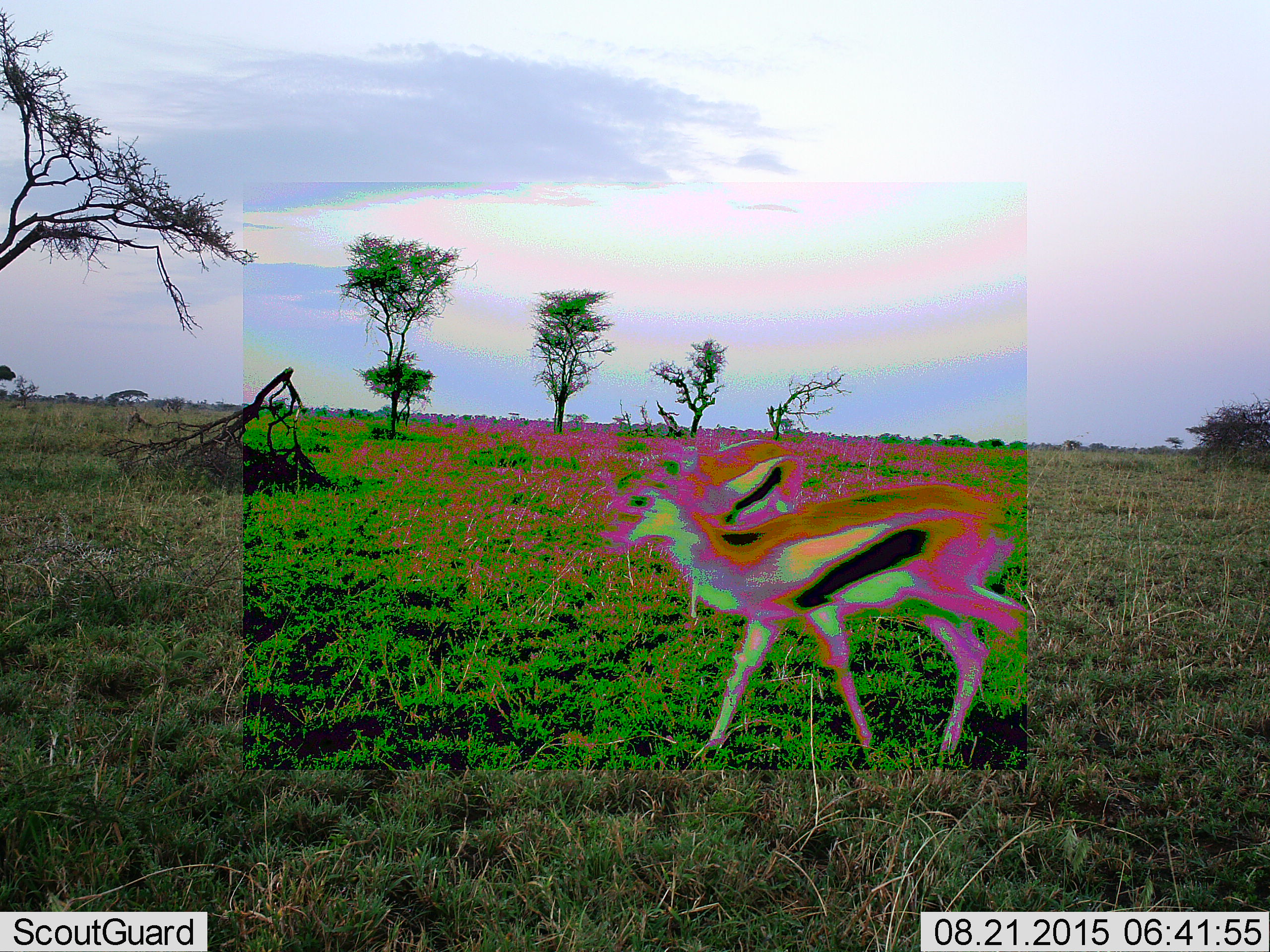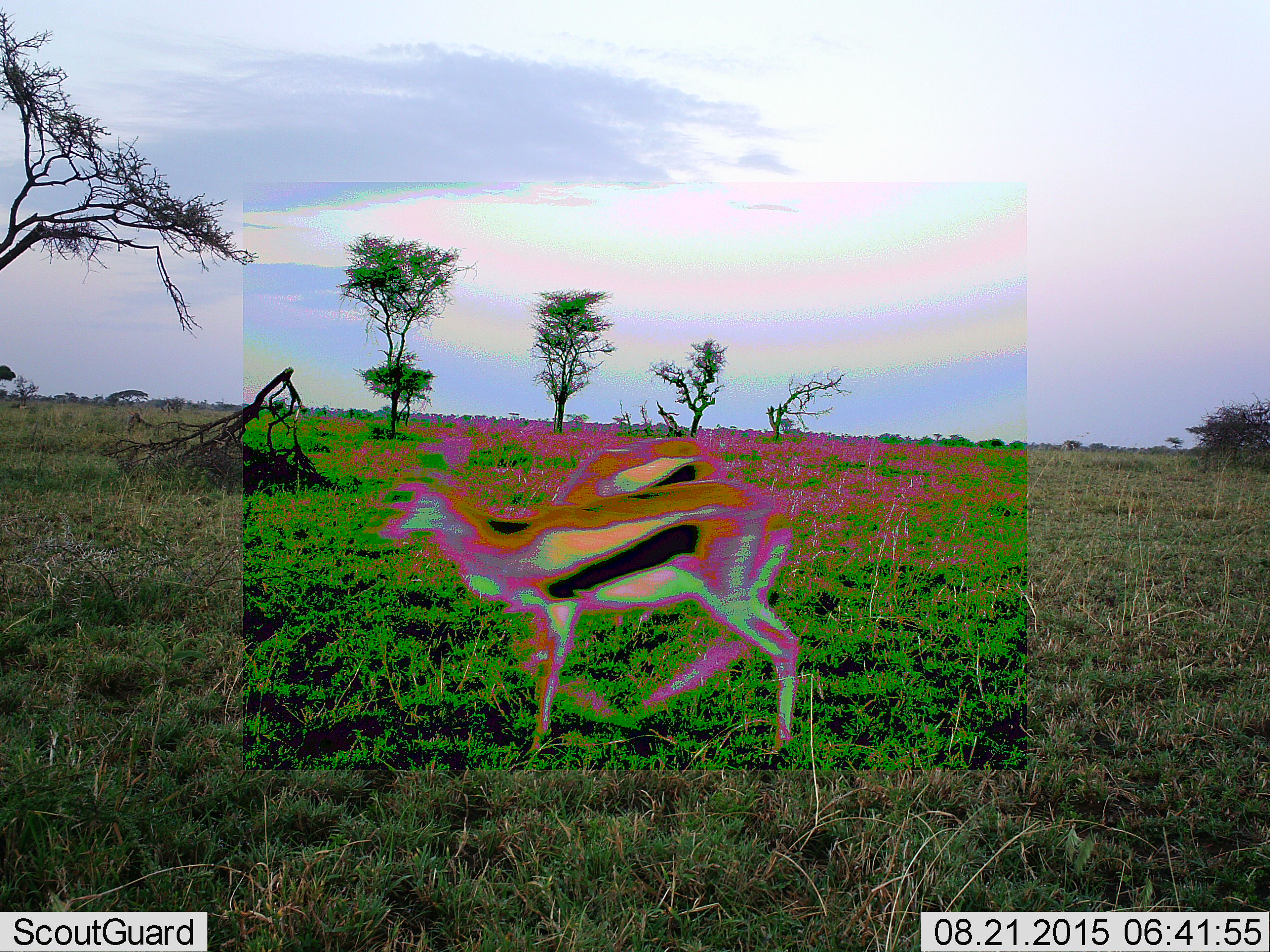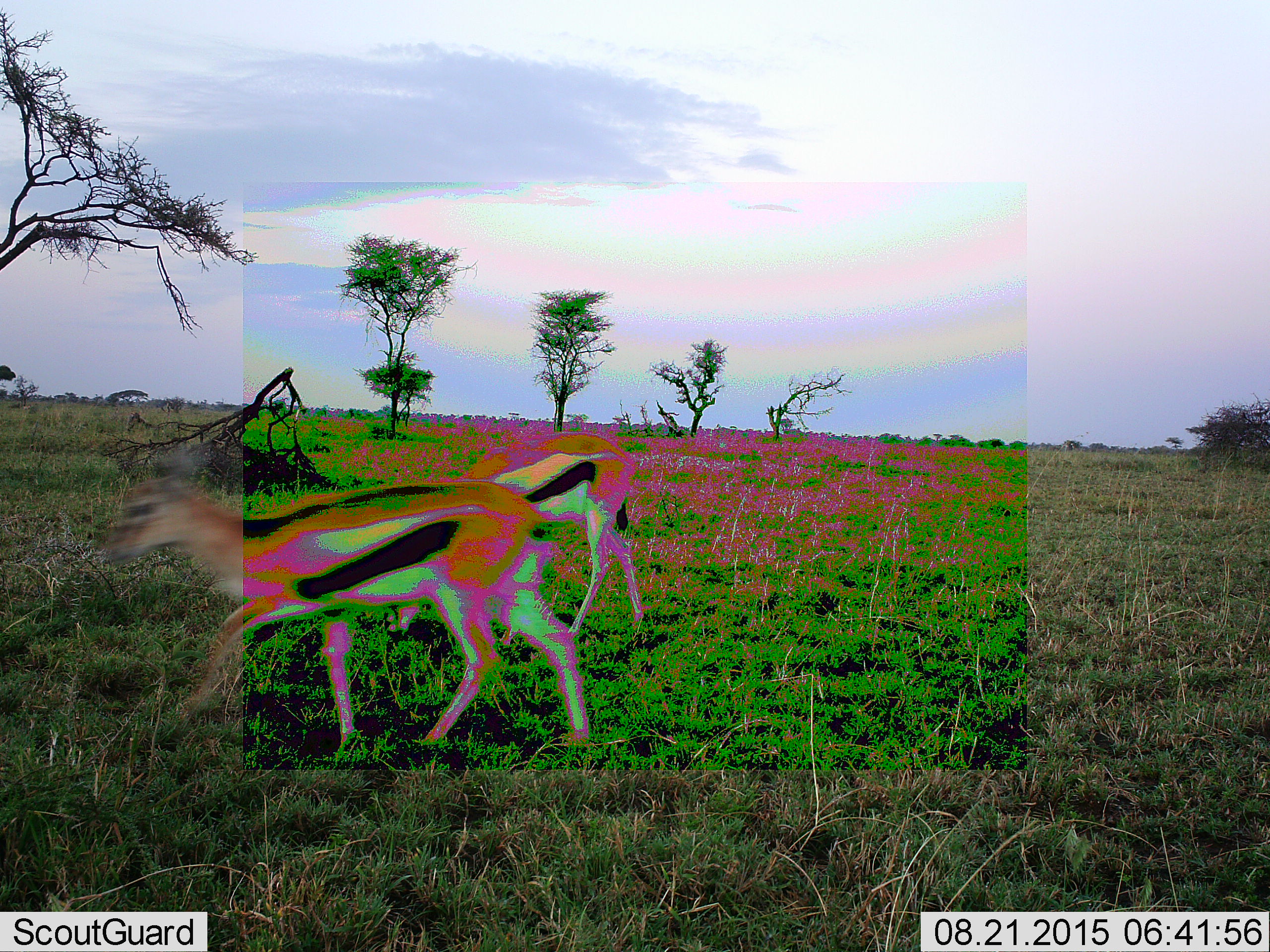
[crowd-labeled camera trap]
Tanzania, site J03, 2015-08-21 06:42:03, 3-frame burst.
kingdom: Animalia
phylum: Chordata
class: Mammalia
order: Artiodactyla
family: Bovidae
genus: Eudorcas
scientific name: Eudorcas thomsonii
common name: thomson's gazelle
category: gazellethomsons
Gazellethomsons (thomson's gazelle) (Eudorcas thomsonii), count 2. Behavior (volunteer vote fractions): standing 0%, resting 0%, moving 100%, interacting 11%. Young present (vote fraction): 11%. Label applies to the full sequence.